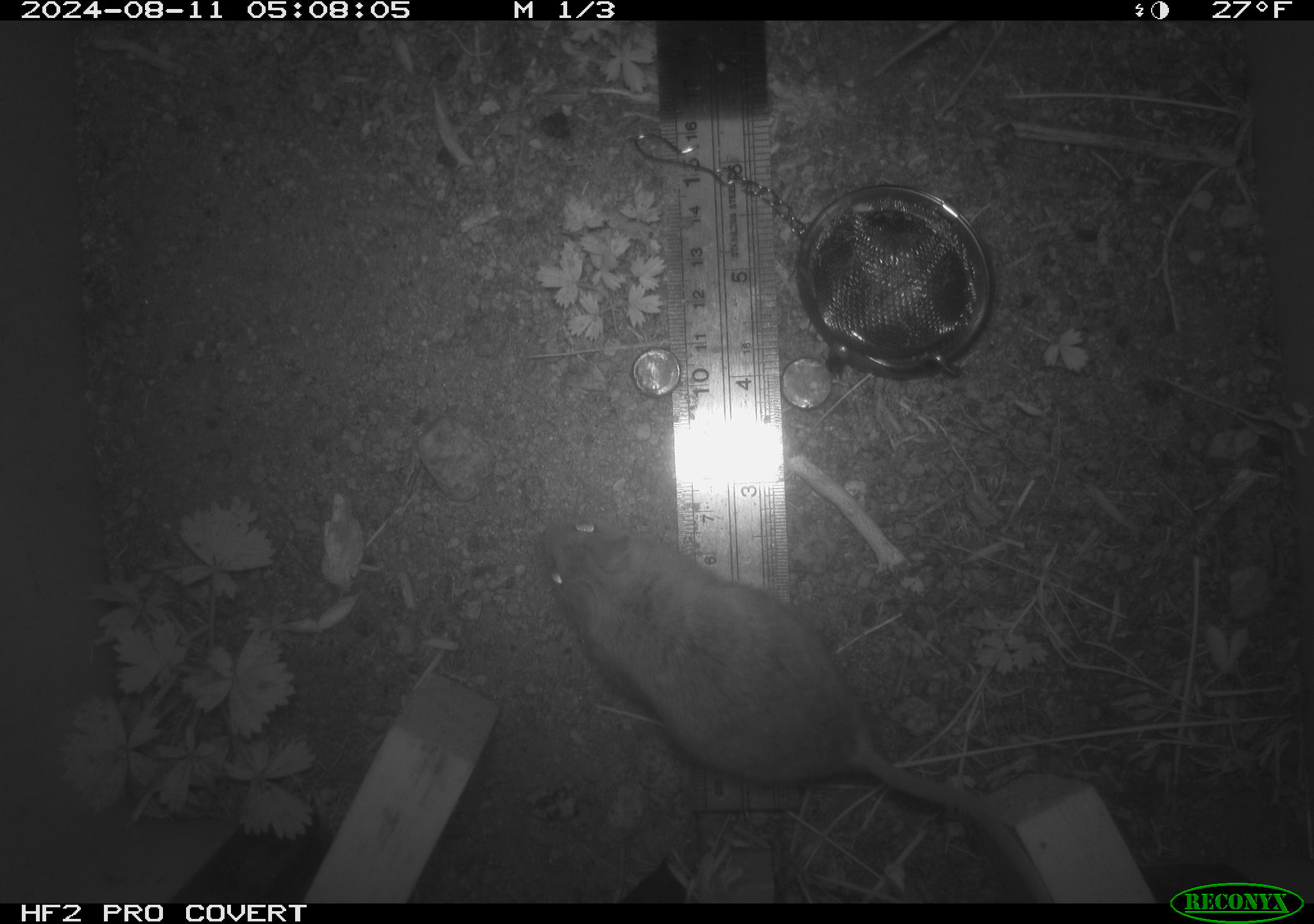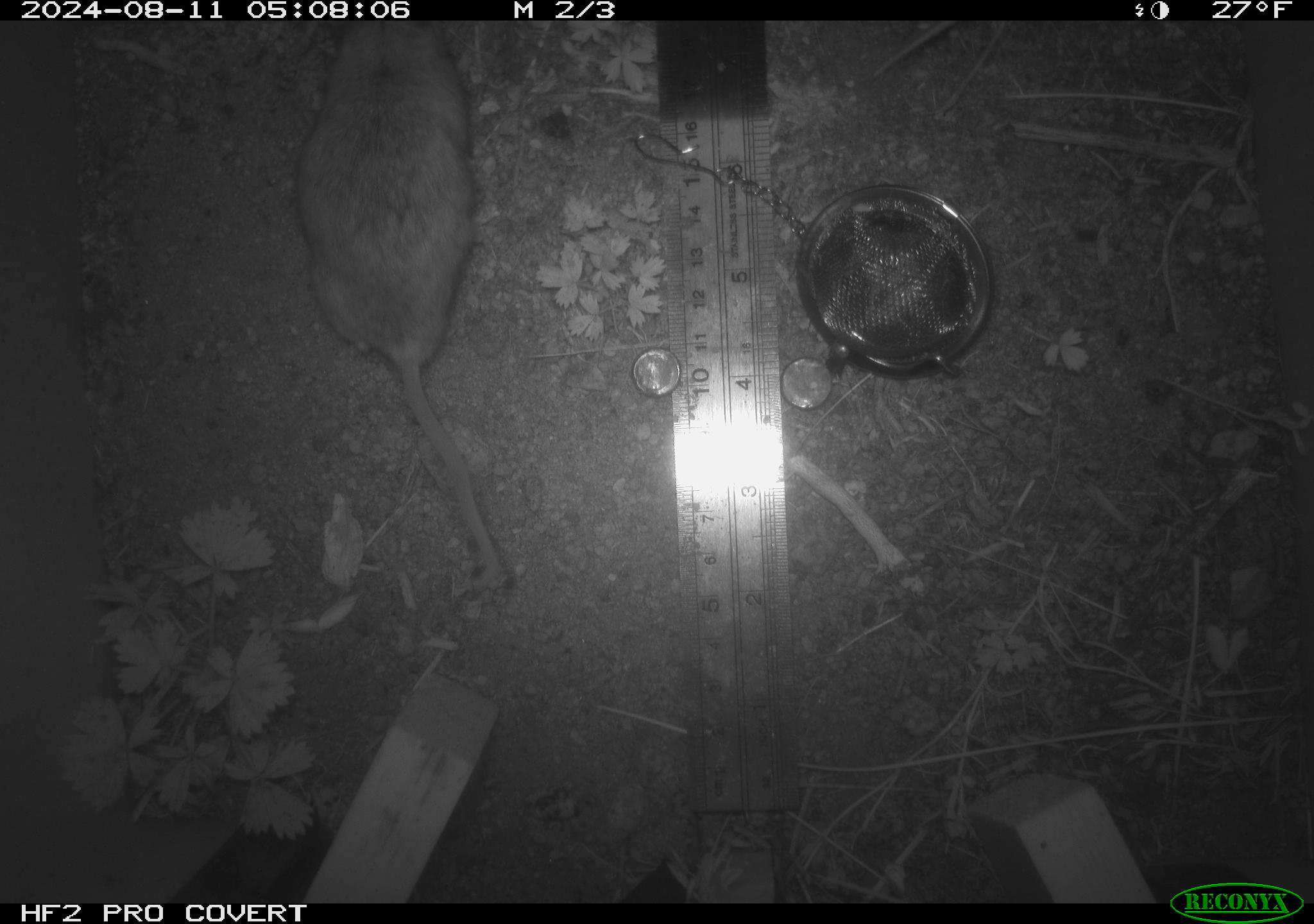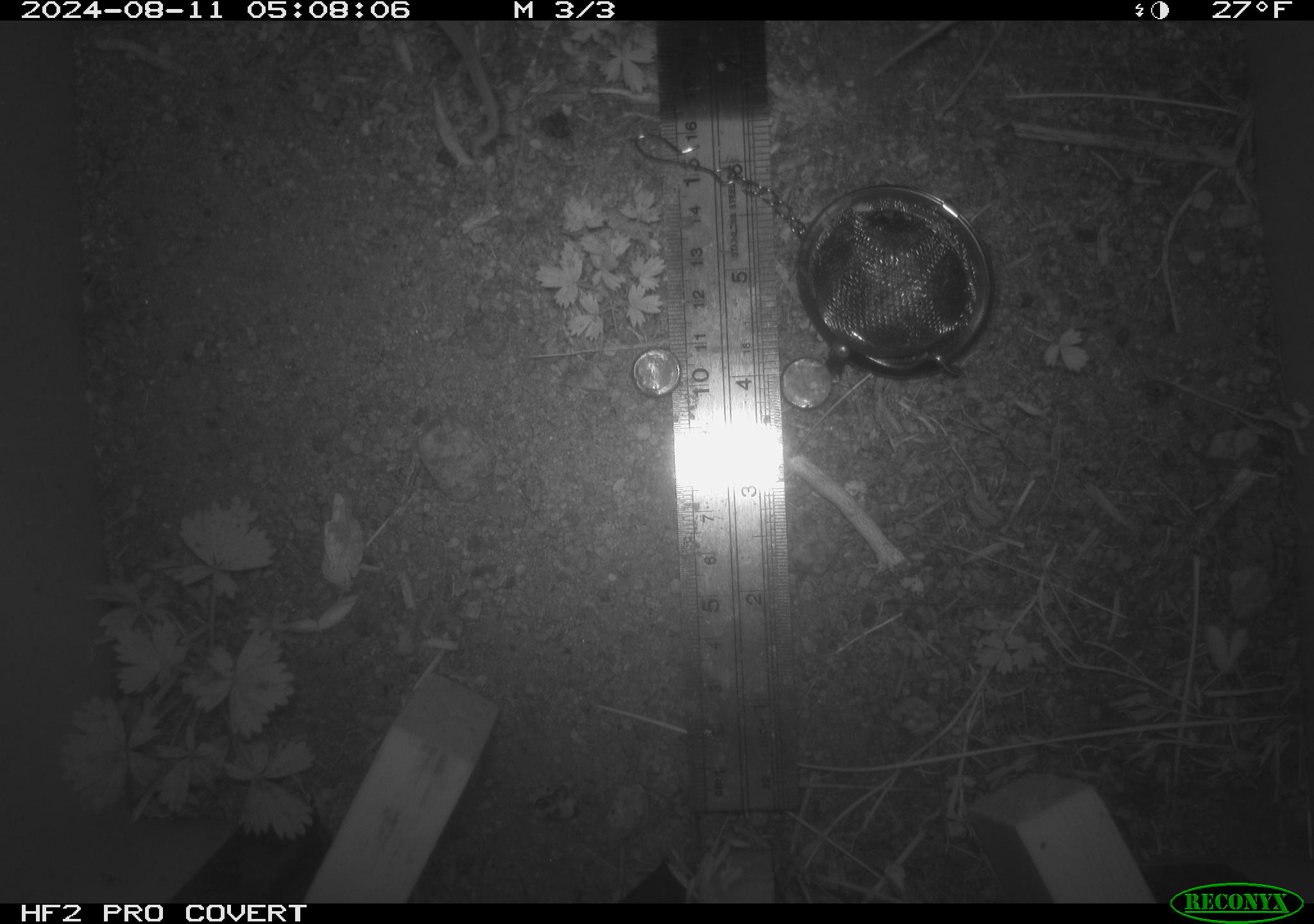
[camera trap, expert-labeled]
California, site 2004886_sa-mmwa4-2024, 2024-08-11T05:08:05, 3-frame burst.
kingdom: Animalia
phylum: Chordata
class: Mammalia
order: Rodentia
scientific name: Rodentia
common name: mouse species